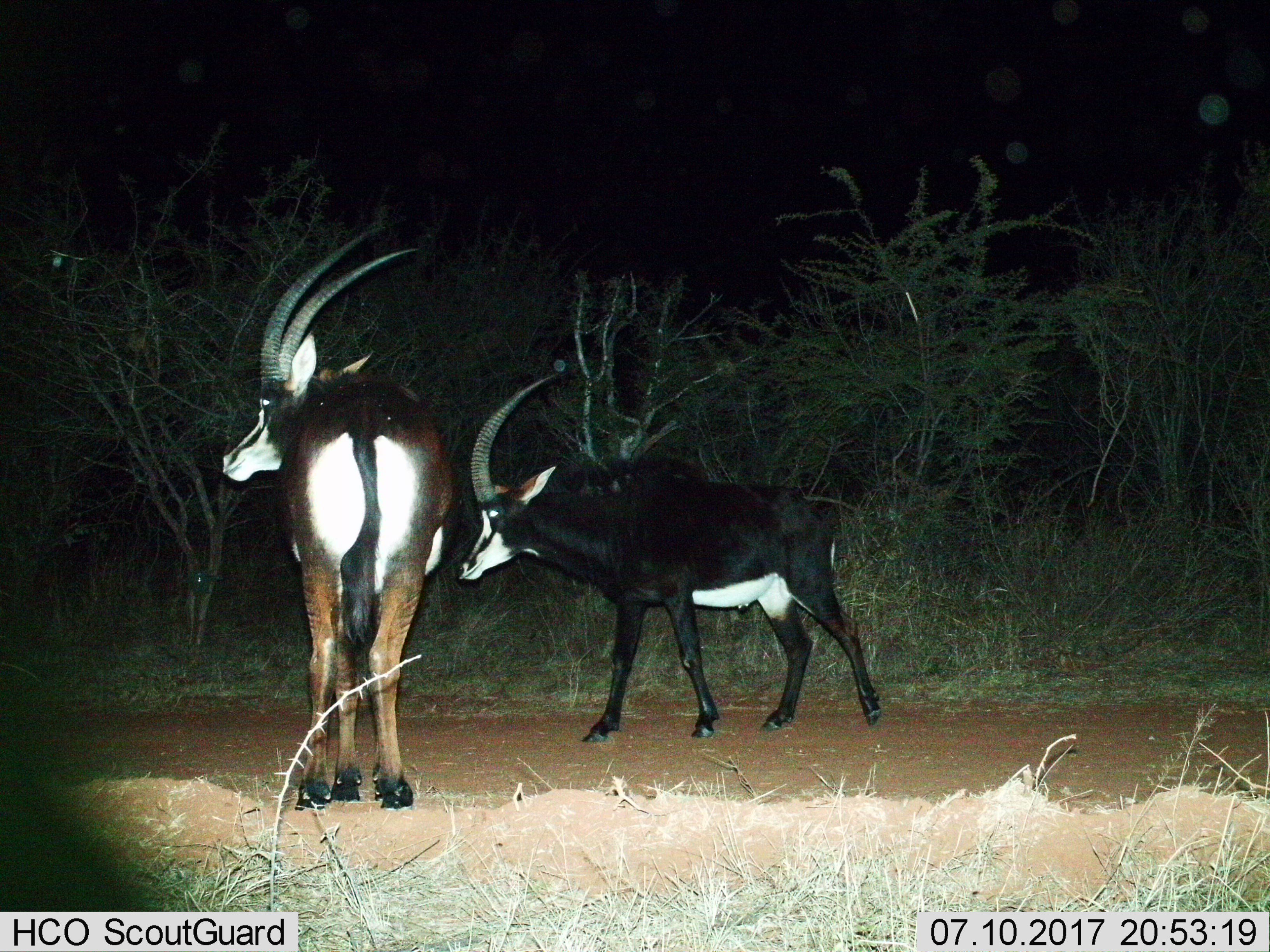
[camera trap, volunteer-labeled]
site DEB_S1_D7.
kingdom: Animalia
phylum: Chordata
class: Mammalia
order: Artiodactyla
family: Bovidae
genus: Hippotragus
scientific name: Hippotragus niger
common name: sable antelope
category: sable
Sable (sable antelope) (Hippotragus niger), count 2. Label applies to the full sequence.